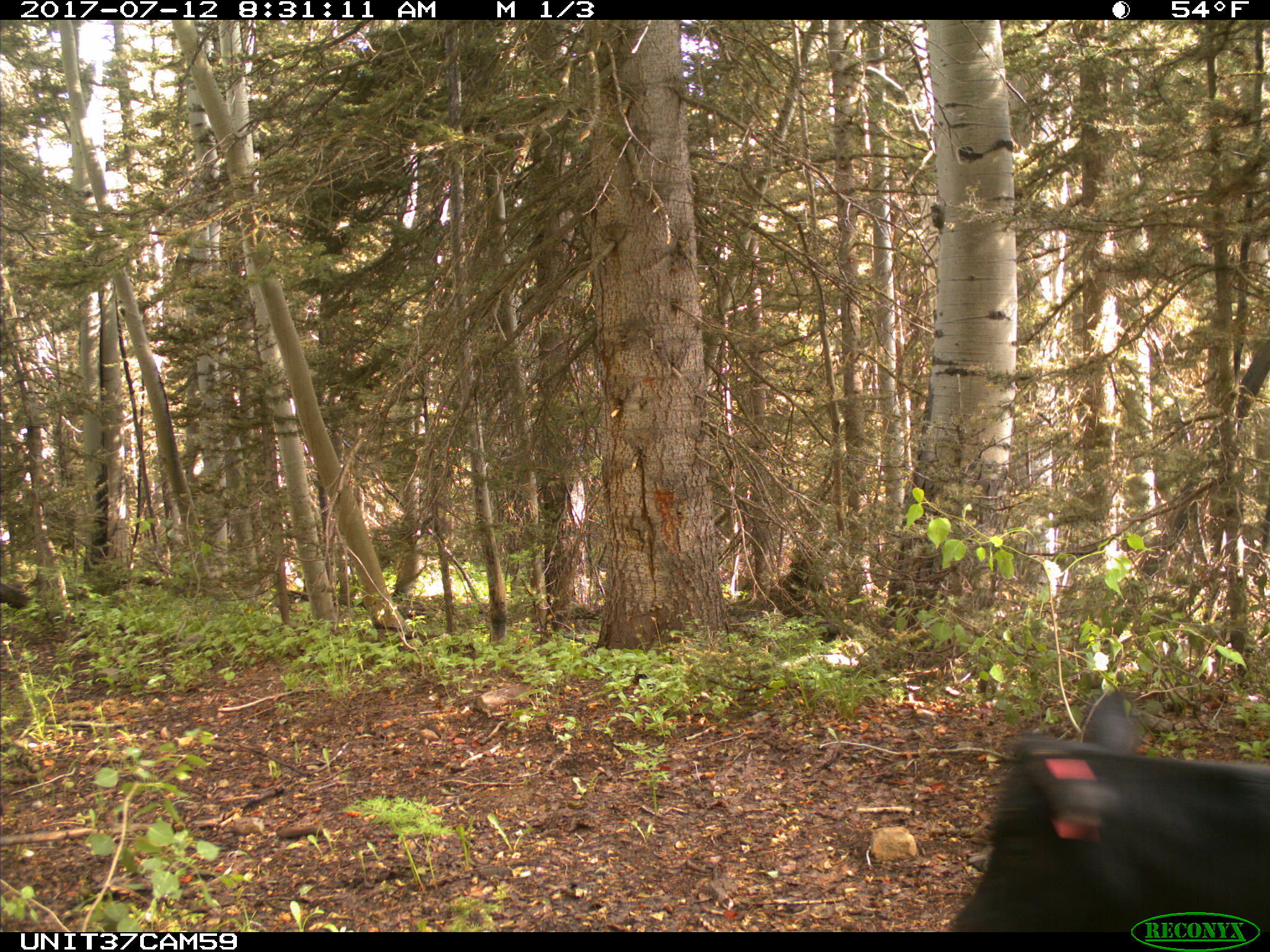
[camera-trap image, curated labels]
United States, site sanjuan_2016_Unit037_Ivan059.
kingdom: Animalia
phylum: Chordata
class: Mammalia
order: Artiodactyla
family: Bovidae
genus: Bos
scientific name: Bos taurus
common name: domestic cow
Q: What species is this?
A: Bos taurus (domestic cow).